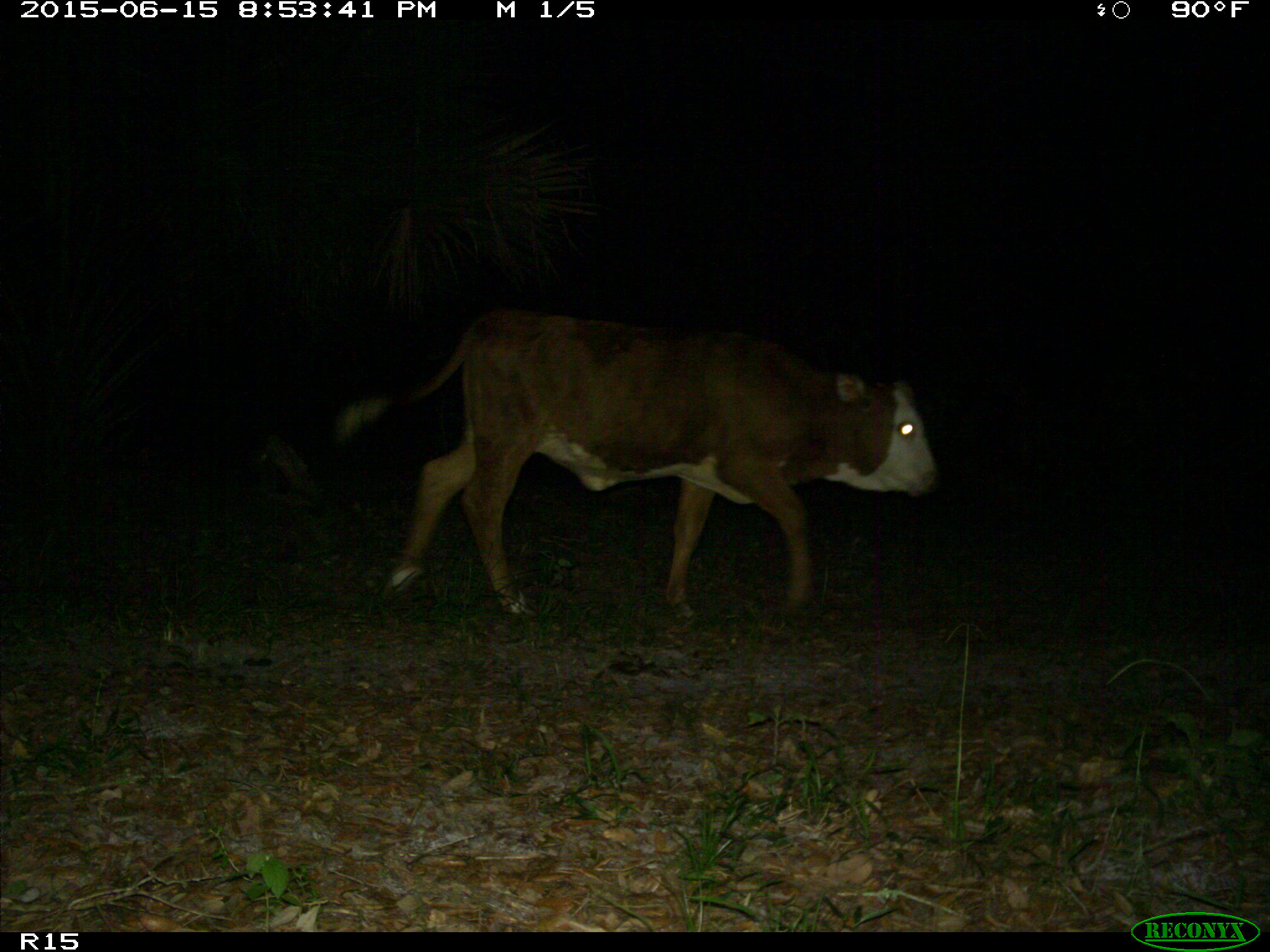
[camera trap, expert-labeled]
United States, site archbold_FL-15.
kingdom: Animalia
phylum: Chordata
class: Mammalia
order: Artiodactyla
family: Bovidae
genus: Bos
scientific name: Bos taurus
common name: domestic cow